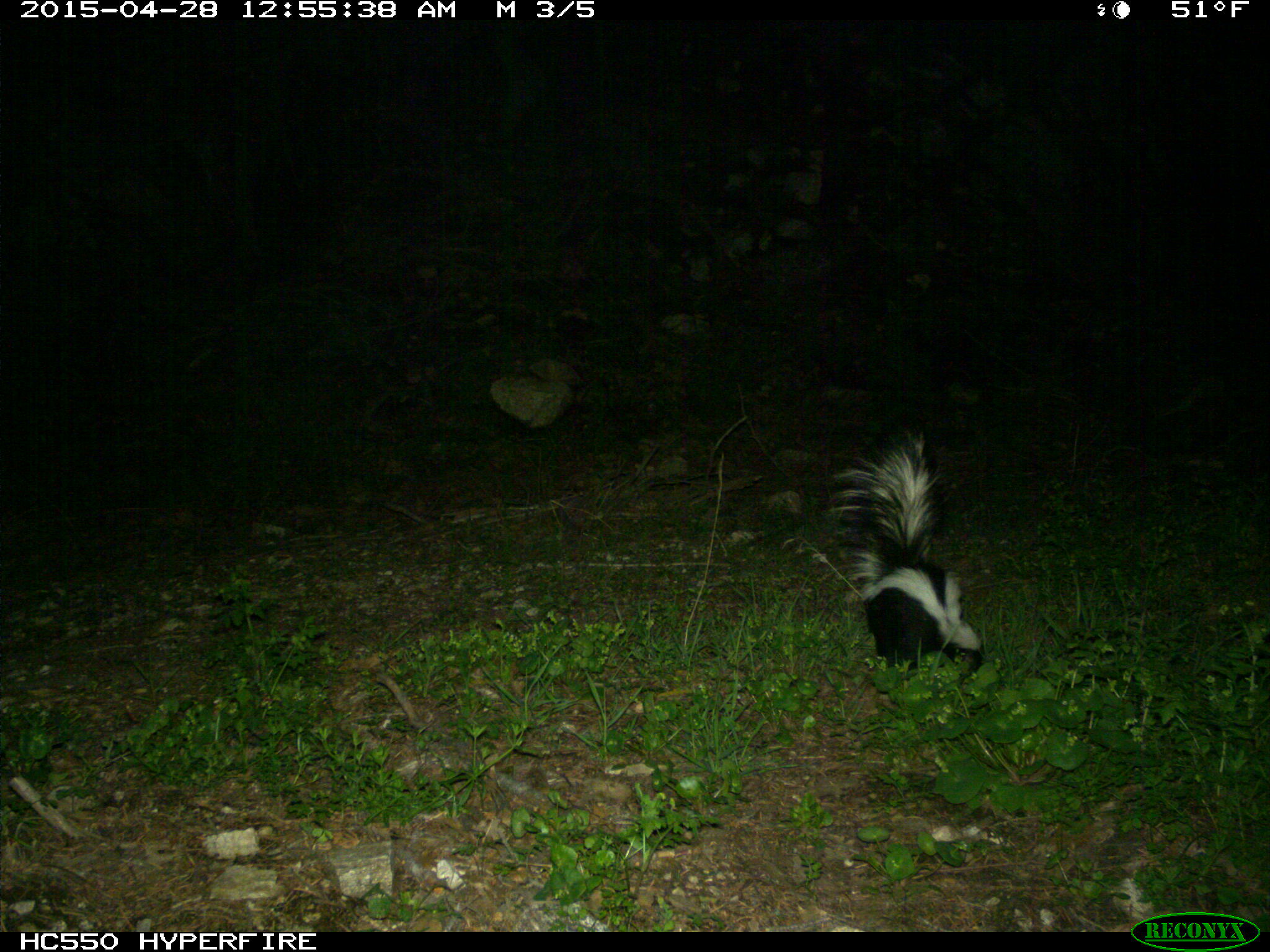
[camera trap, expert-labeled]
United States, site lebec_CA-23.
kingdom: Animalia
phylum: Chordata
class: Mammalia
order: Carnivora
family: Mephitidae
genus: Mephitis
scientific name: Mephitis mephitis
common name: striped skunk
Mephitis mephitis (striped skunk).